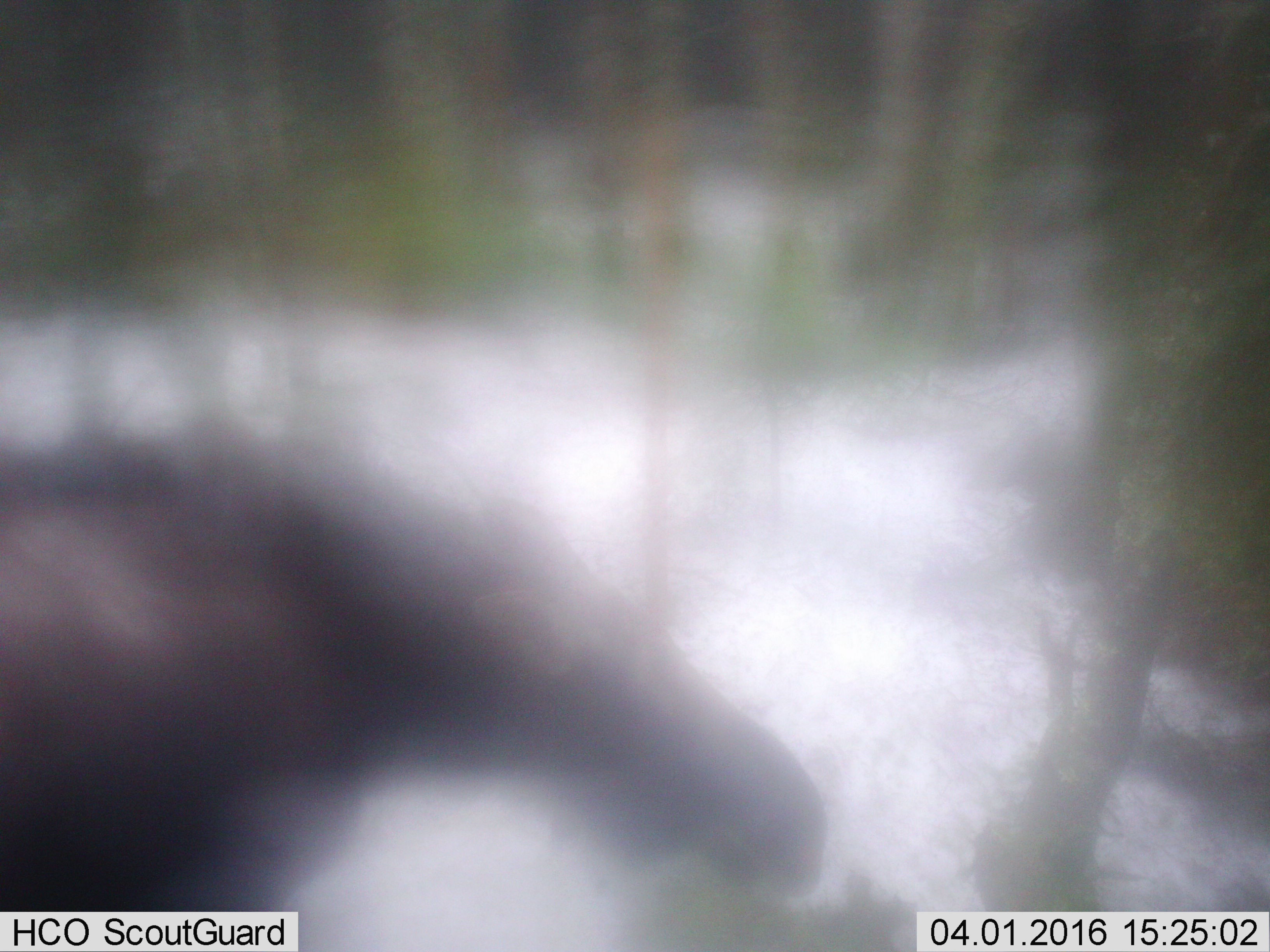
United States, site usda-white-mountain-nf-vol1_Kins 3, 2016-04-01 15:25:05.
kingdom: Animalia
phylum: Chordata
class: Mammalia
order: Artiodactyla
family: Cervidae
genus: Alces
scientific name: Alces alces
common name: moose